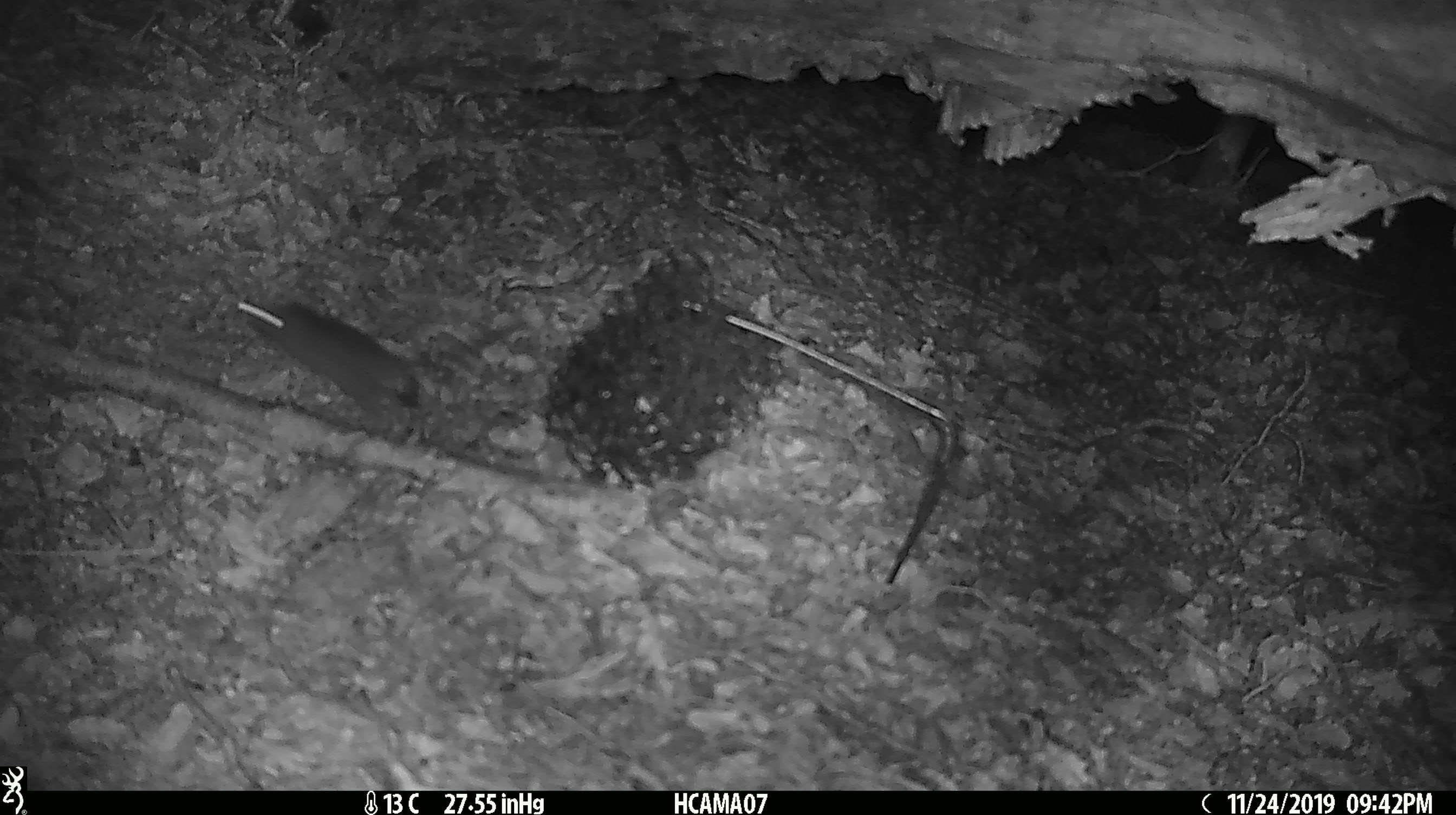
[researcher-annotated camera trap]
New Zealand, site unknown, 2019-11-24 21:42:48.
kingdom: Animalia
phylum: Chordata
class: Mammalia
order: Rodentia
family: Muridae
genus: Mus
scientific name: Mus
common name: mouse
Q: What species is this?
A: Mouse (Mus).